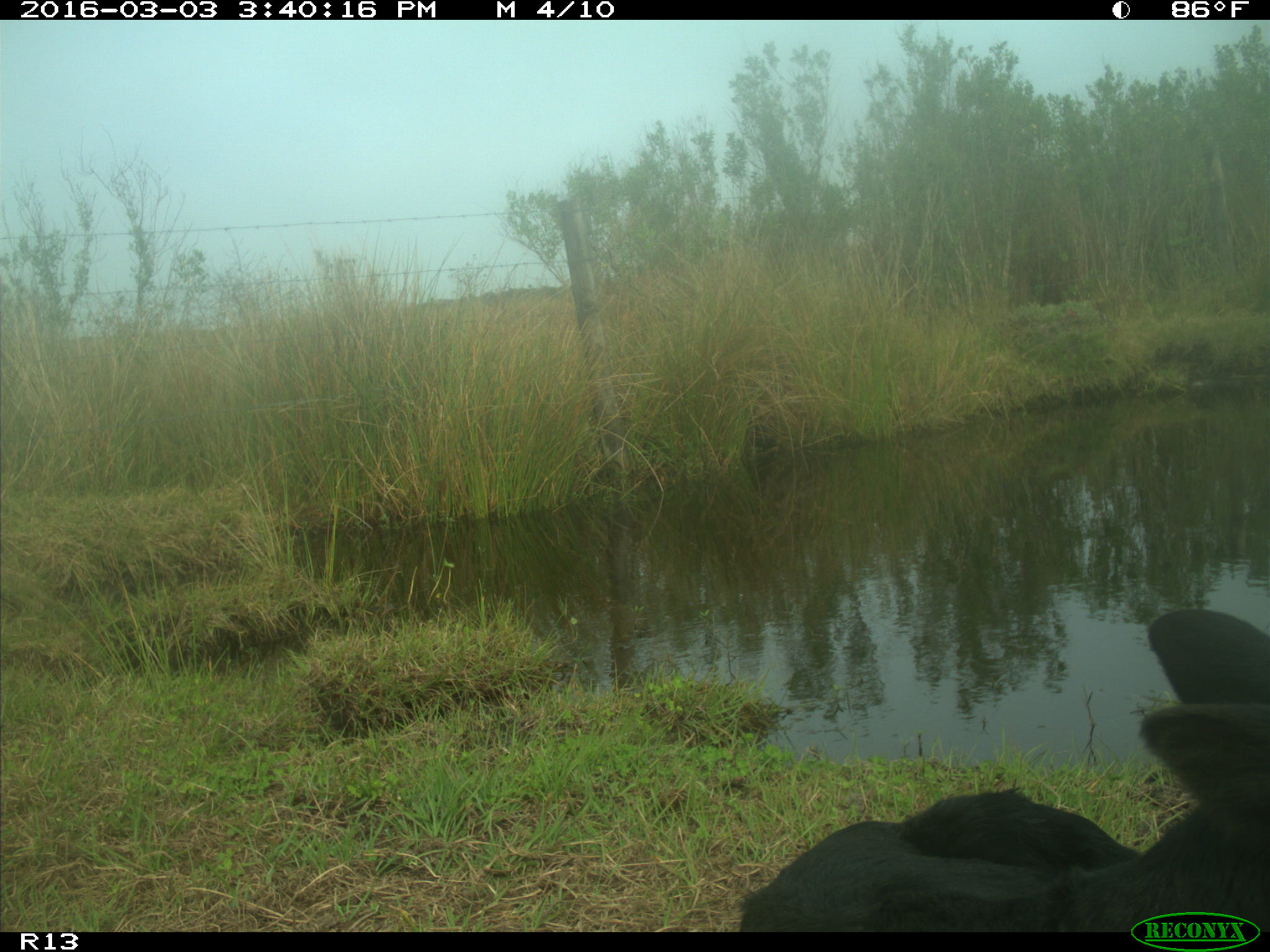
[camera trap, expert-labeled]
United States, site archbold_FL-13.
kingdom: Animalia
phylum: Chordata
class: Mammalia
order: Artiodactyla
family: Bovidae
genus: Bos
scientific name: Bos taurus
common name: domestic cow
Bos taurus (domestic cow).